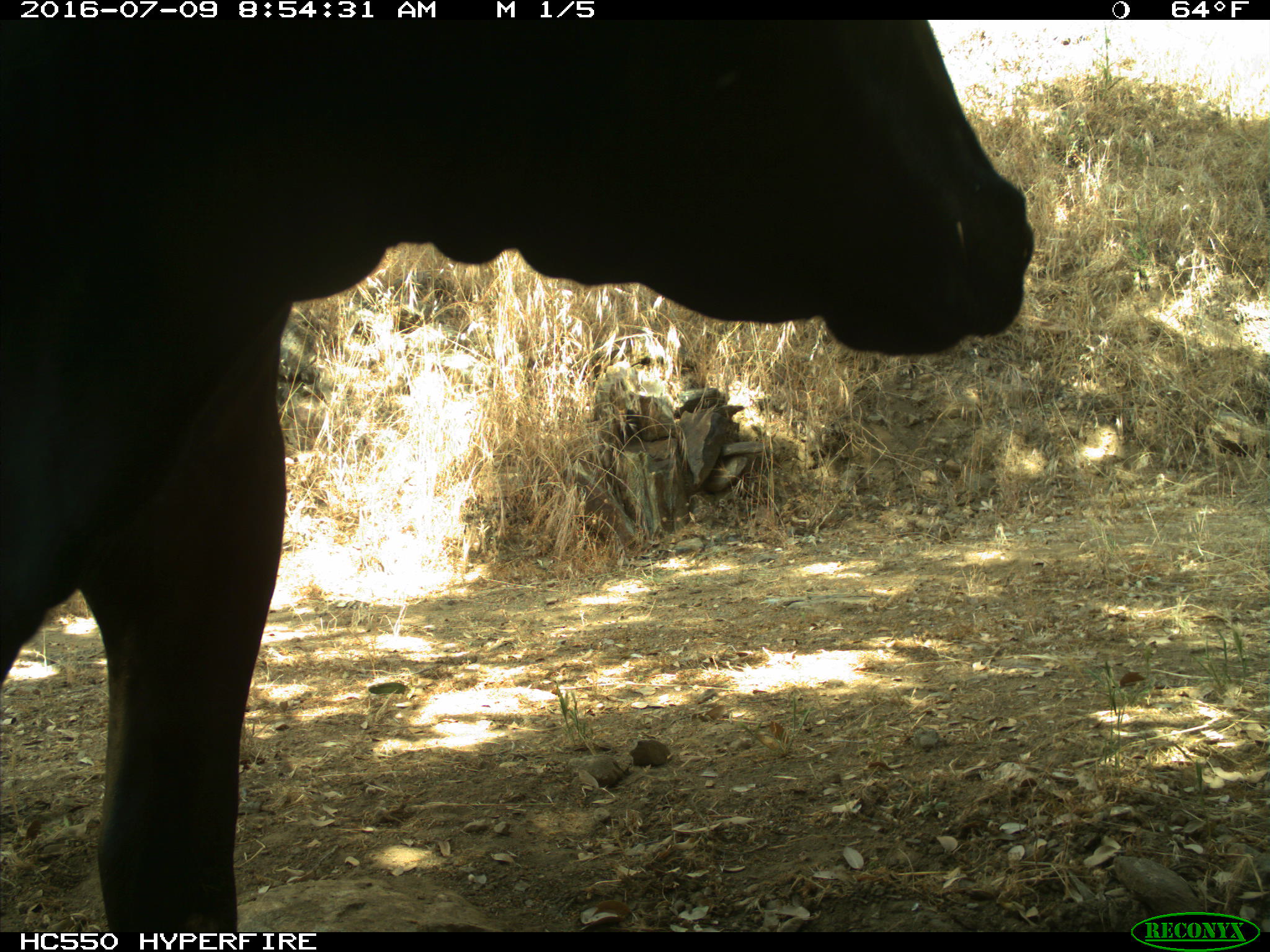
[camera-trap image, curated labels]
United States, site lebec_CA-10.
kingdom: Animalia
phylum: Chordata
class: Mammalia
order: Artiodactyla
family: Bovidae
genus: Bos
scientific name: Bos taurus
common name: domestic cow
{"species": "Bos taurus (domestic cow)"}